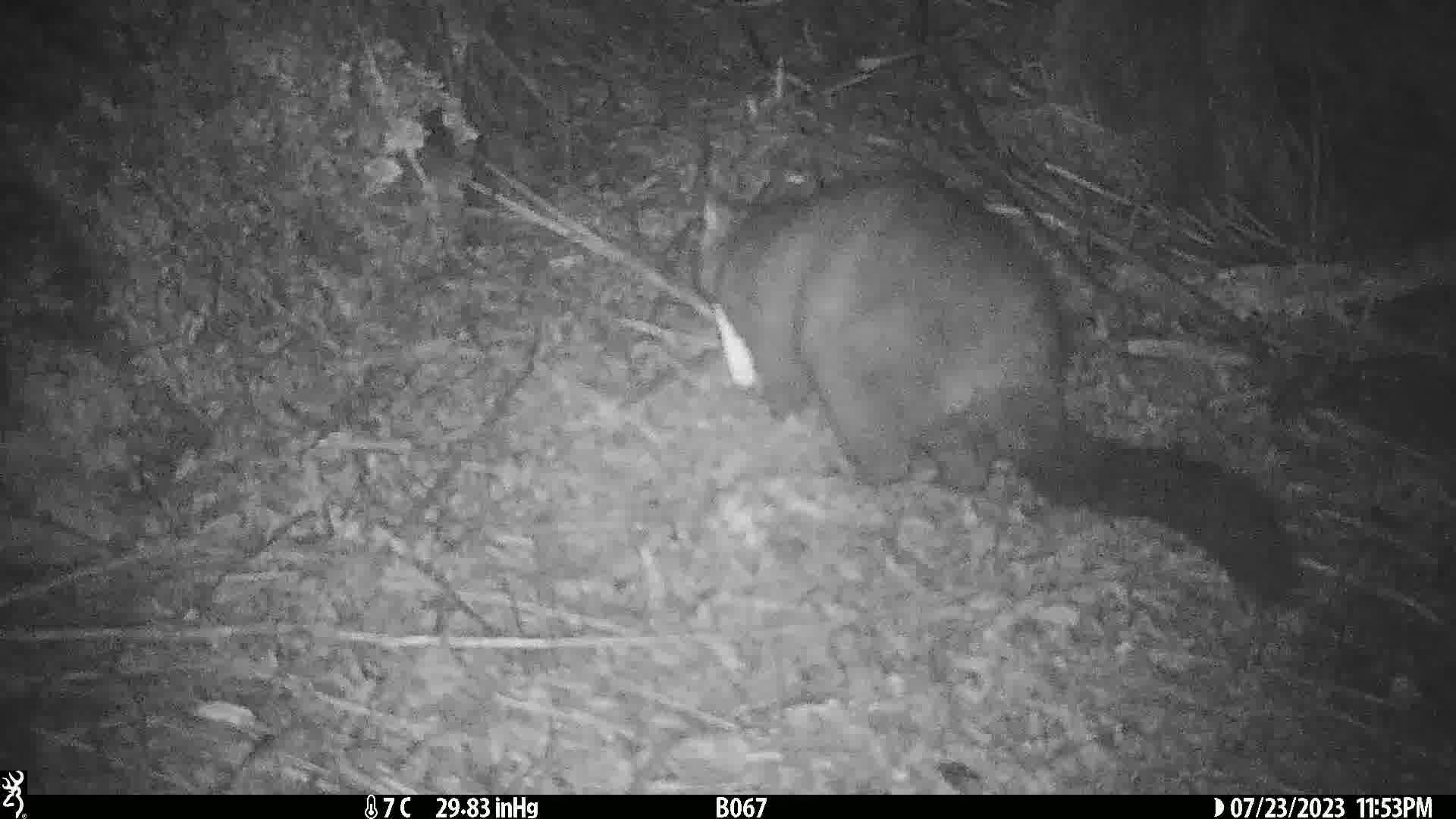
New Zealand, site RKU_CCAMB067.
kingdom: Animalia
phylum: Chordata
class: Mammalia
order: Diprotodontia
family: Phalangeridae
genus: Trichosurus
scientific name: Trichosurus vulpecula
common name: common brushtail possum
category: possum